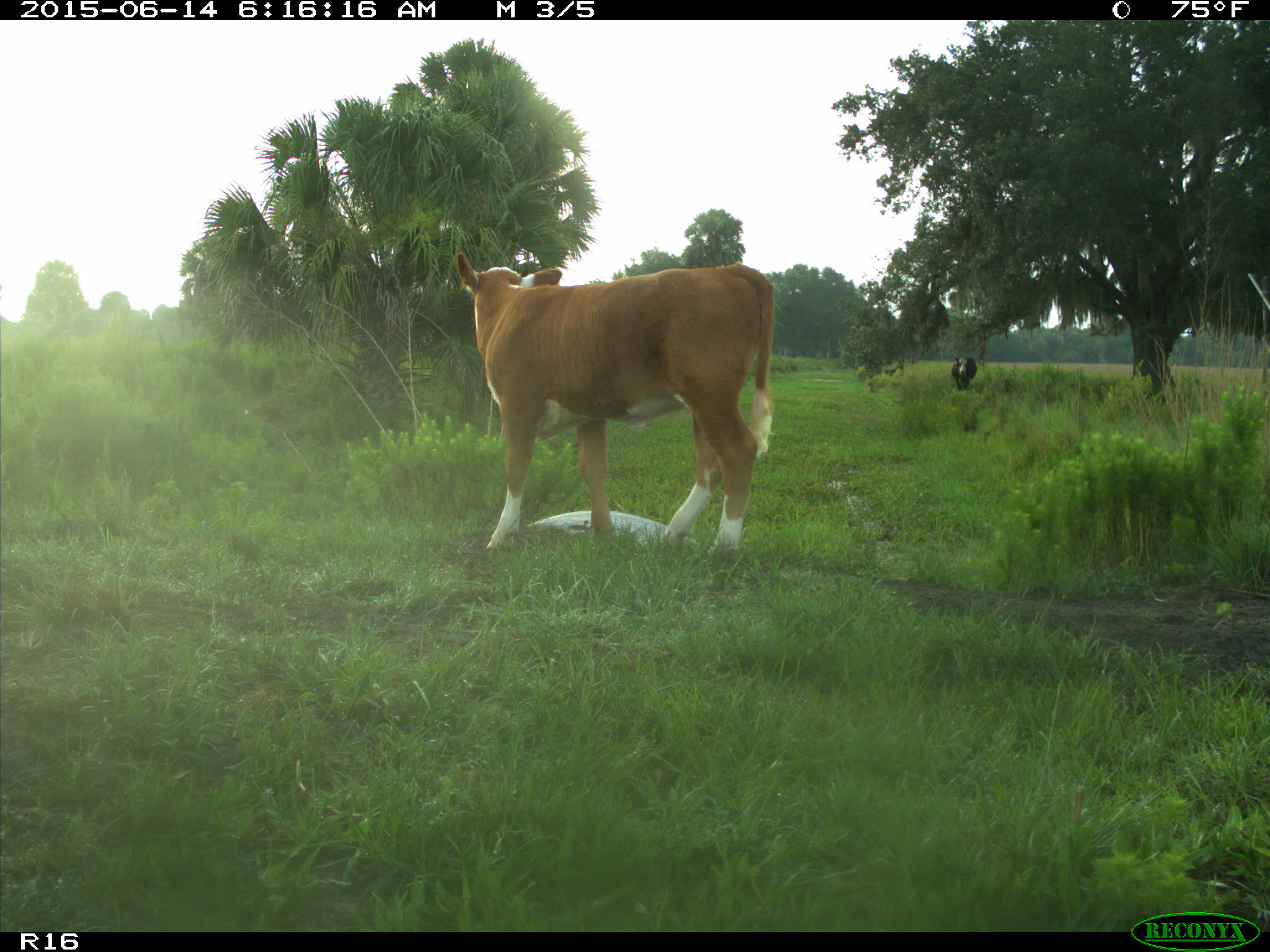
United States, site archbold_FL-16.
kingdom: Animalia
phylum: Chordata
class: Mammalia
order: Artiodactyla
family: Bovidae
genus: Bos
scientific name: Bos taurus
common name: domestic cow